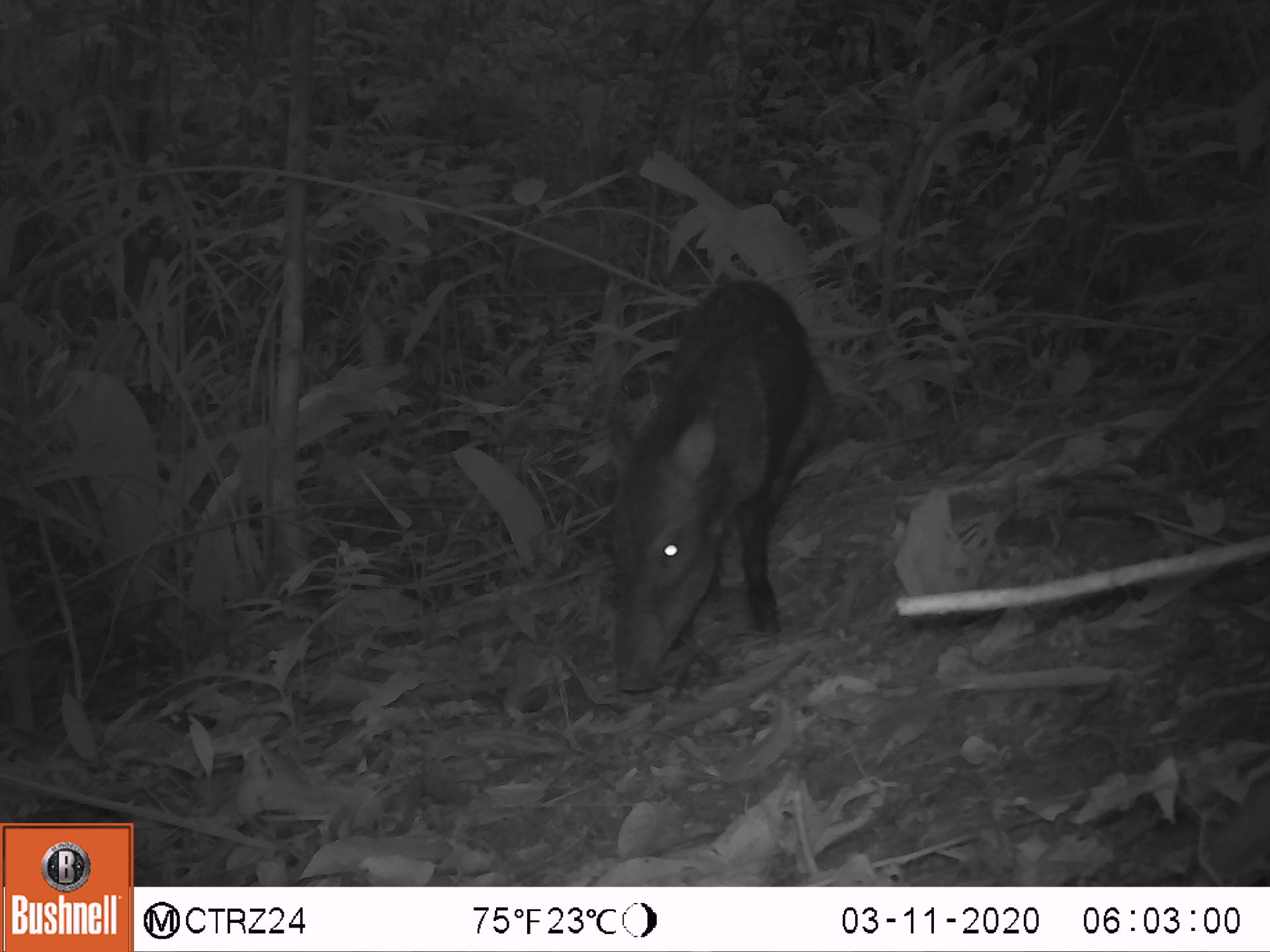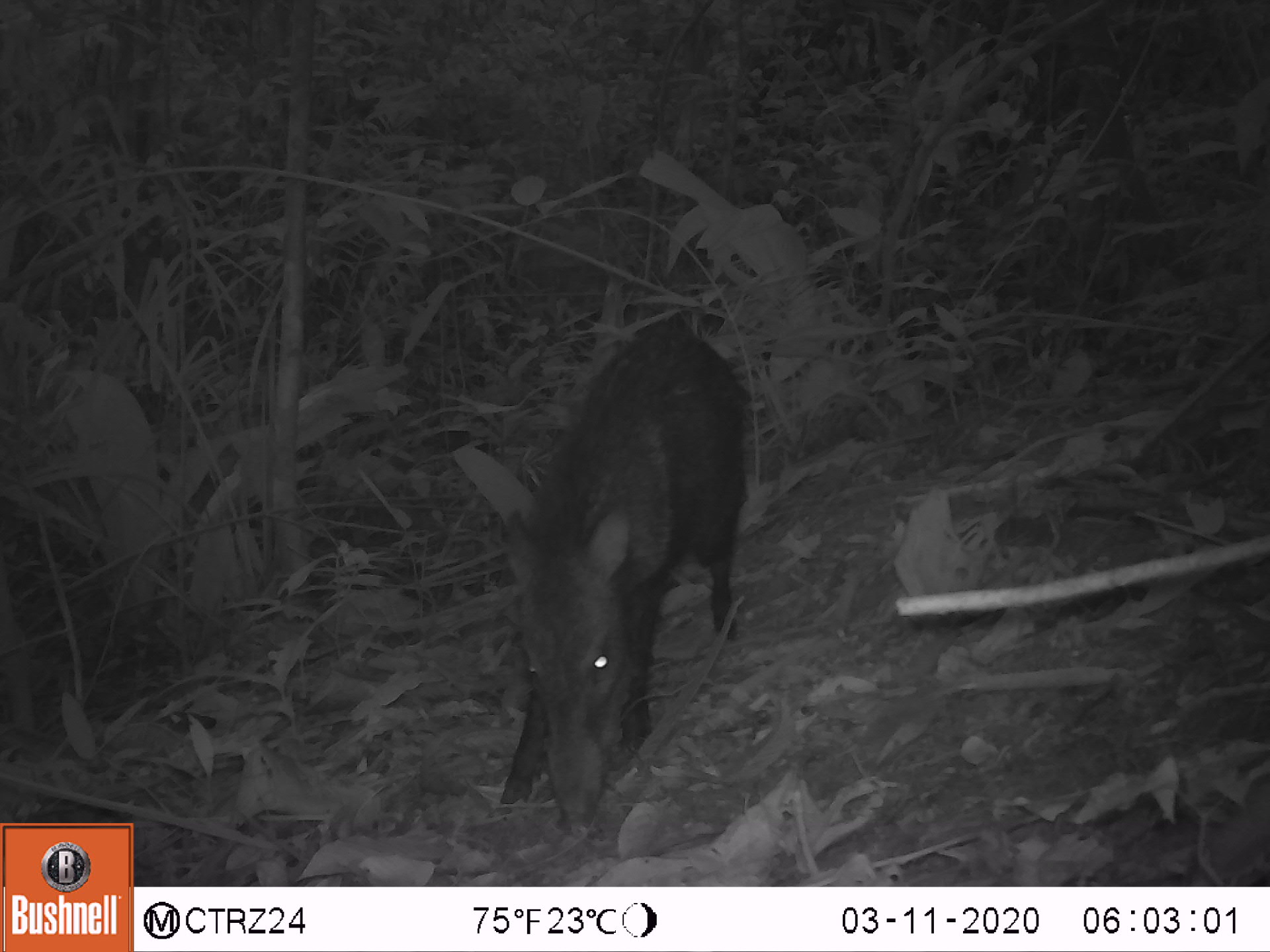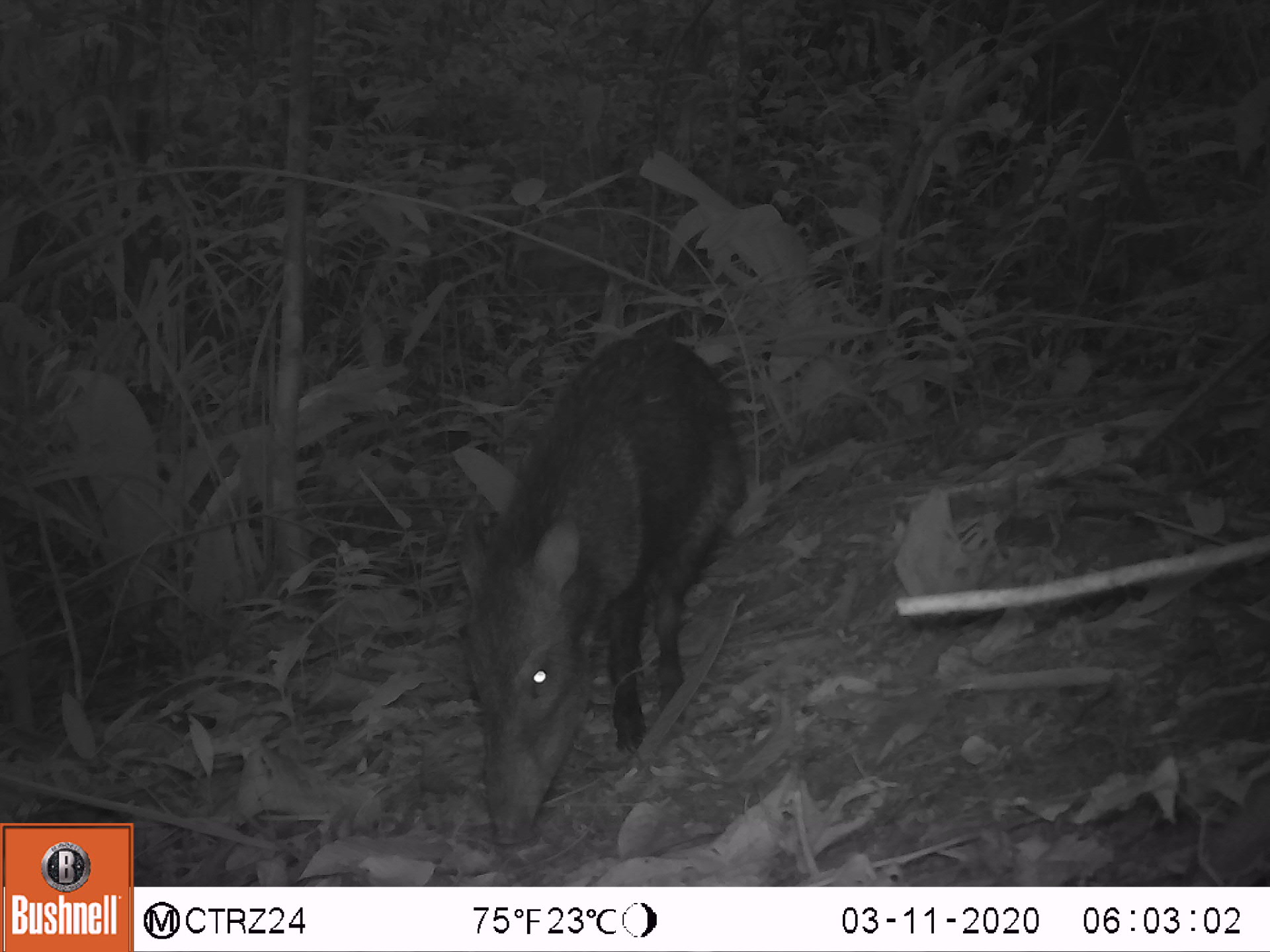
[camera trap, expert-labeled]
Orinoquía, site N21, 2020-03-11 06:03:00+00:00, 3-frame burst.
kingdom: Animalia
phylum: Chordata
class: Mammalia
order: Artiodactyla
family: Tayassuidae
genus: Pecari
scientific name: Pecari tajacu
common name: collared peccary